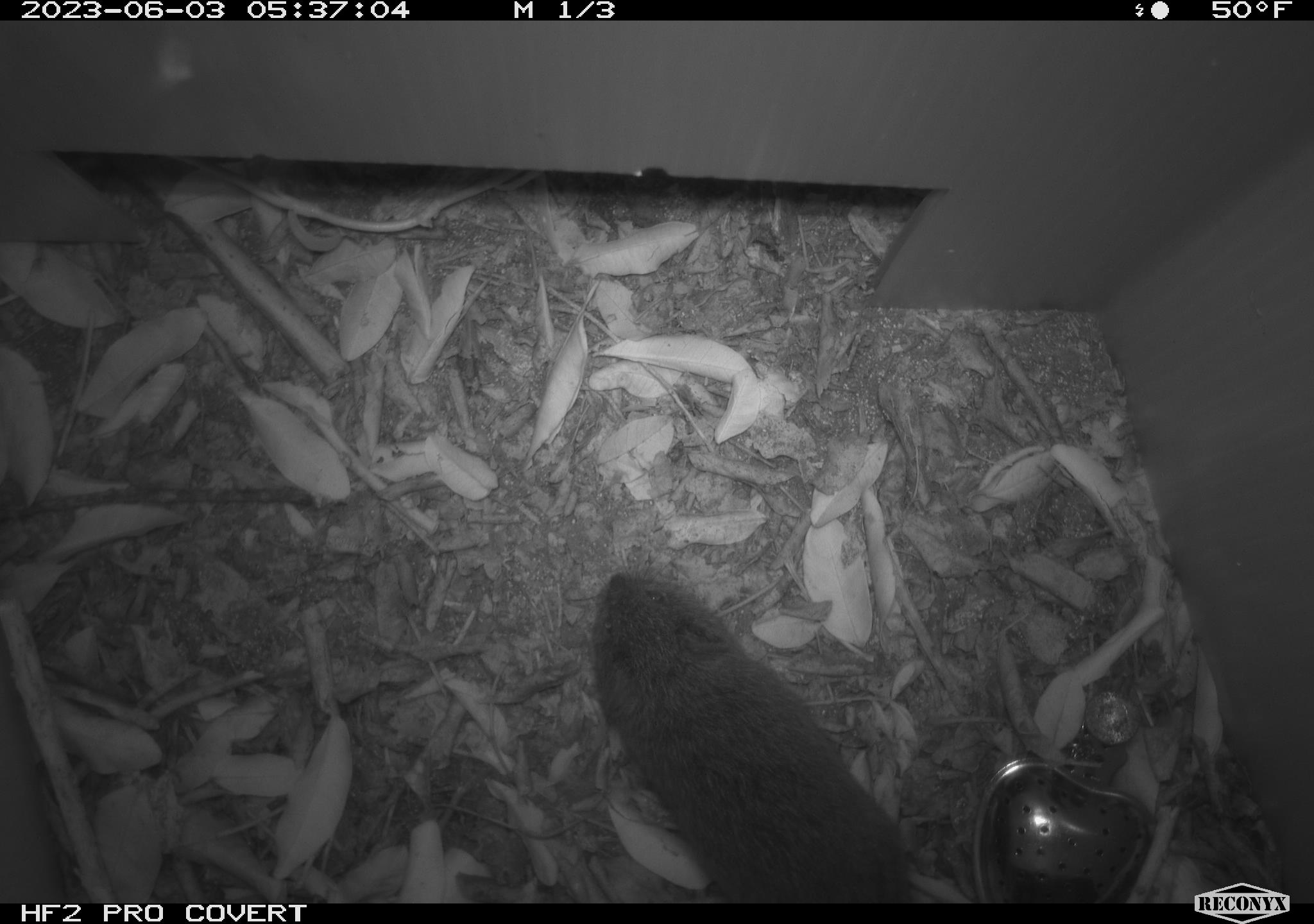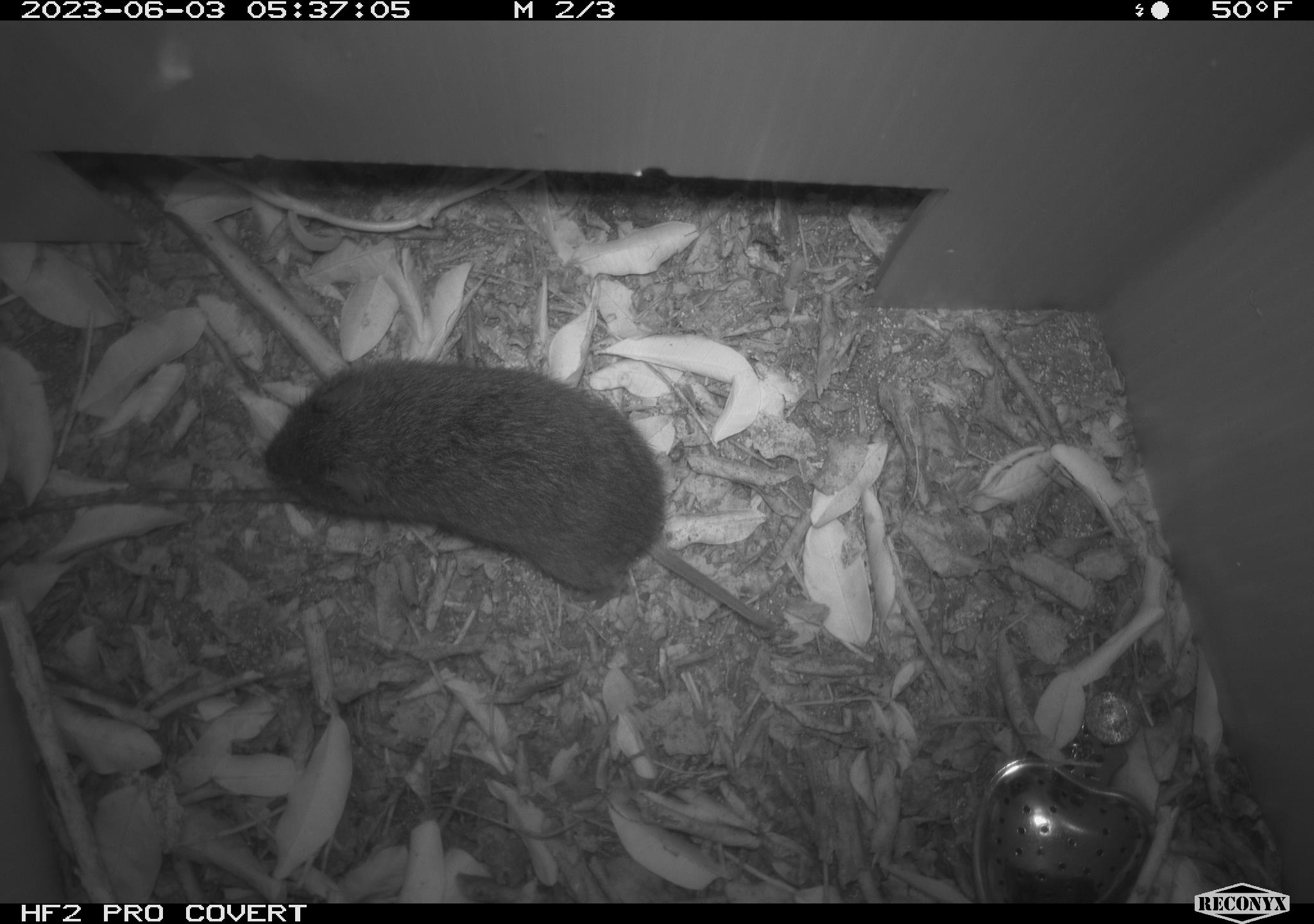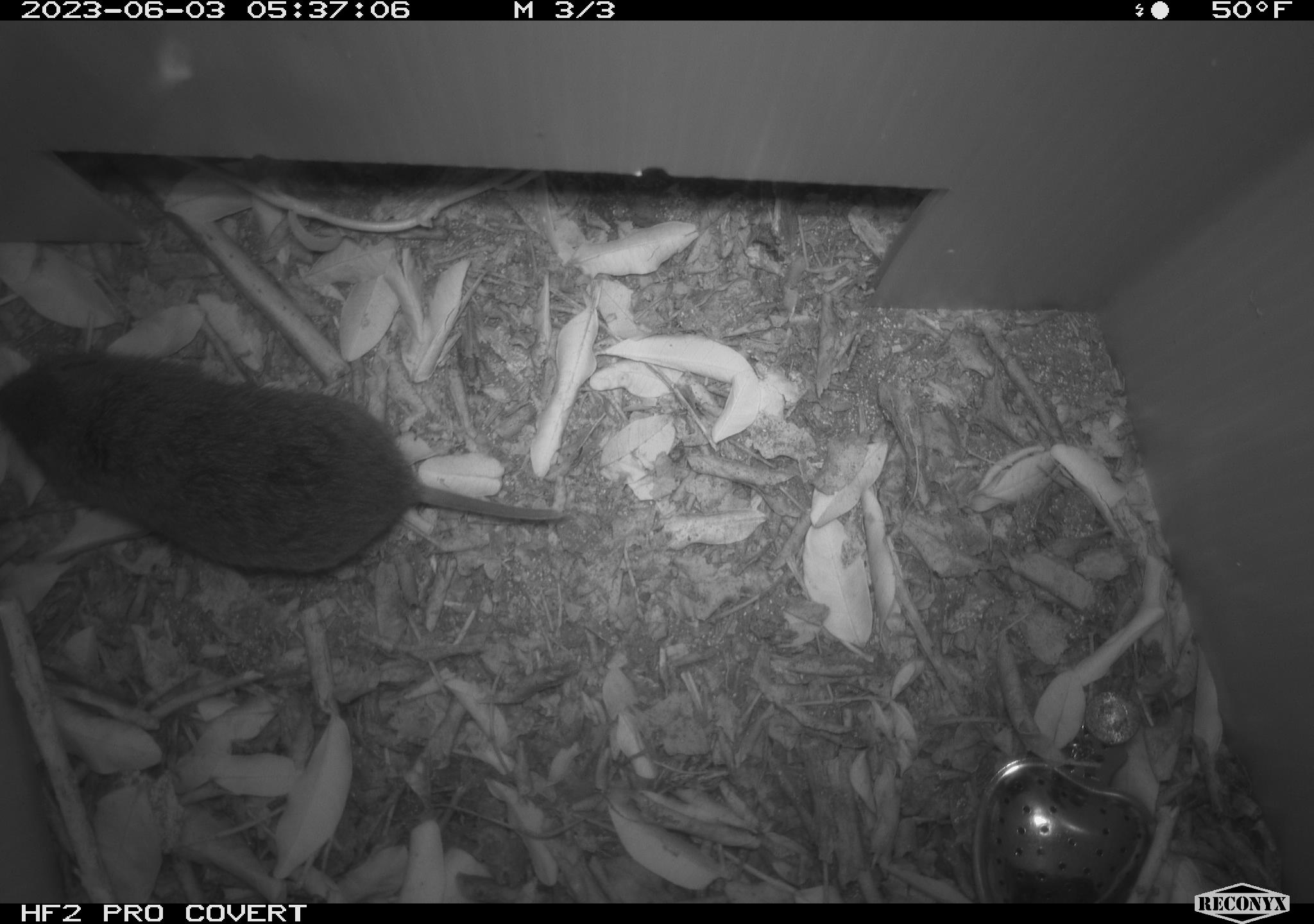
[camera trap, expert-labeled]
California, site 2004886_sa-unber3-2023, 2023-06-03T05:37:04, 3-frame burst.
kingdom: Animalia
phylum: Chordata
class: Mammalia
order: Rodentia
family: Cricetidae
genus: Microtus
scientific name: Microtus californicus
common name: california vole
California vole (Microtus californicus).